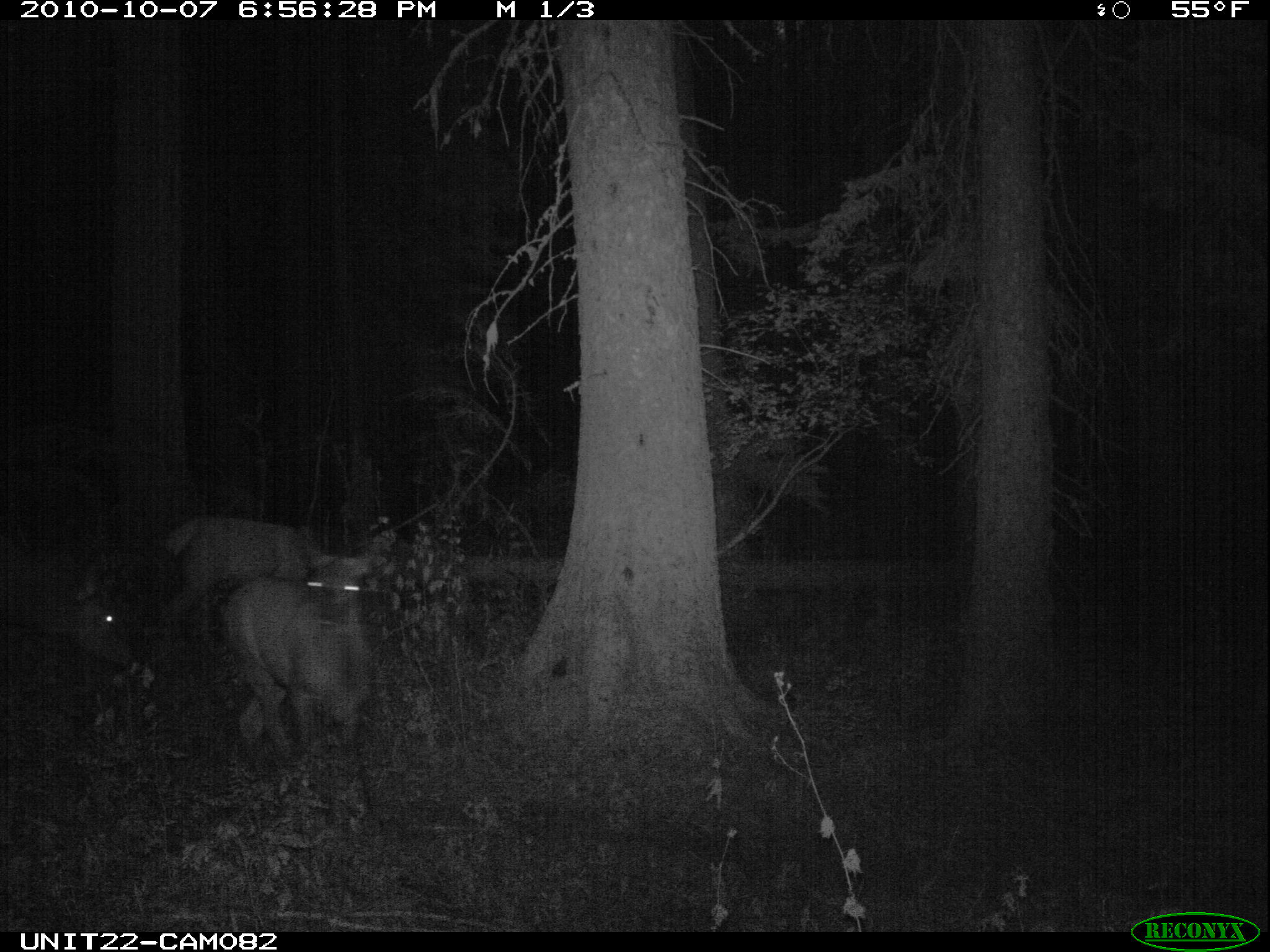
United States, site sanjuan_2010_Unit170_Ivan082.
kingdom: Animalia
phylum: Chordata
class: Mammalia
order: Artiodactyla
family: Cervidae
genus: Cervus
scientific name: Cervus elaphus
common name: red deer